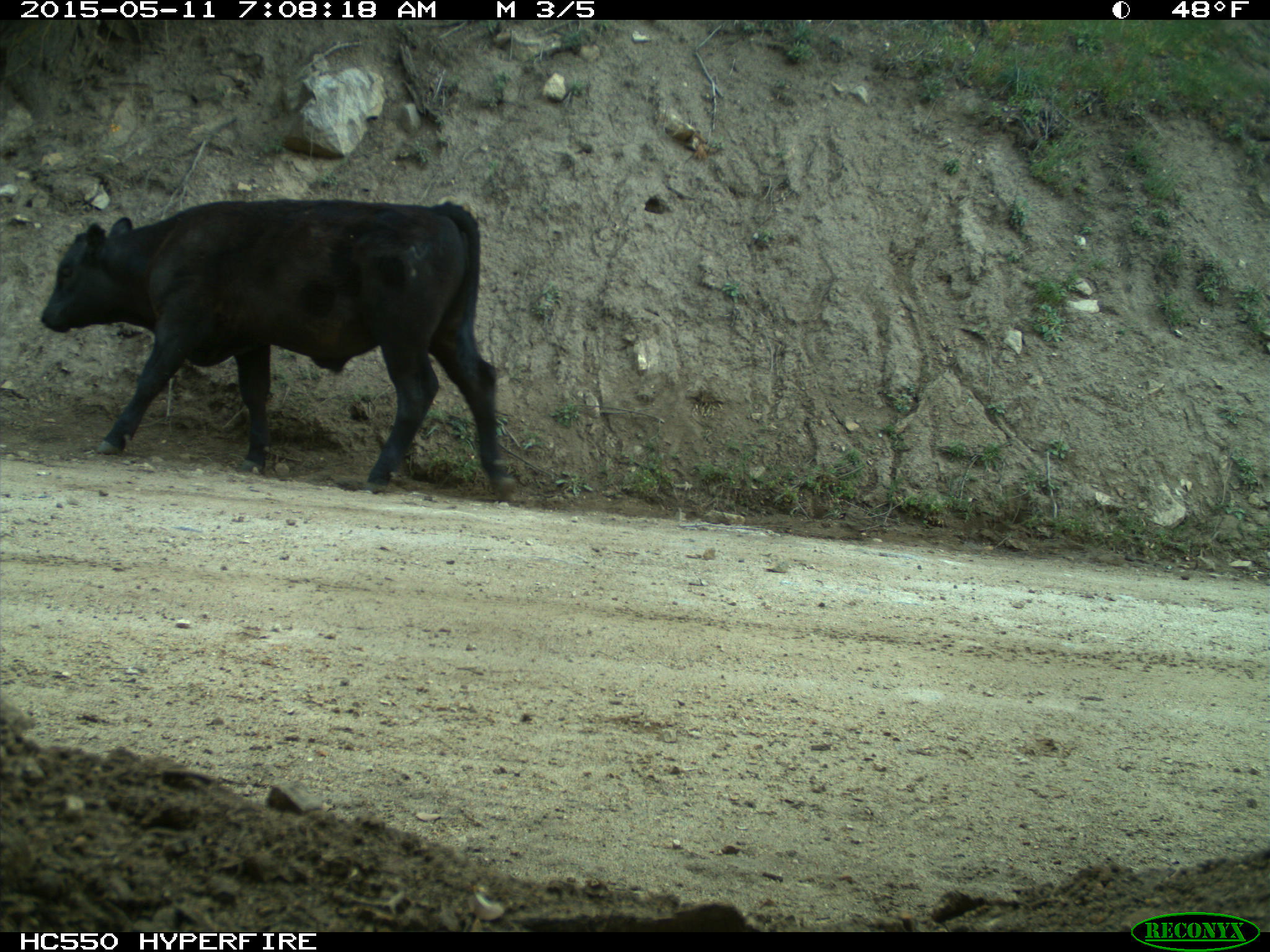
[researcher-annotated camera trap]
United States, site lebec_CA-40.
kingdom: Animalia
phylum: Chordata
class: Mammalia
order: Artiodactyla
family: Bovidae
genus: Bos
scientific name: Bos taurus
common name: domestic cow